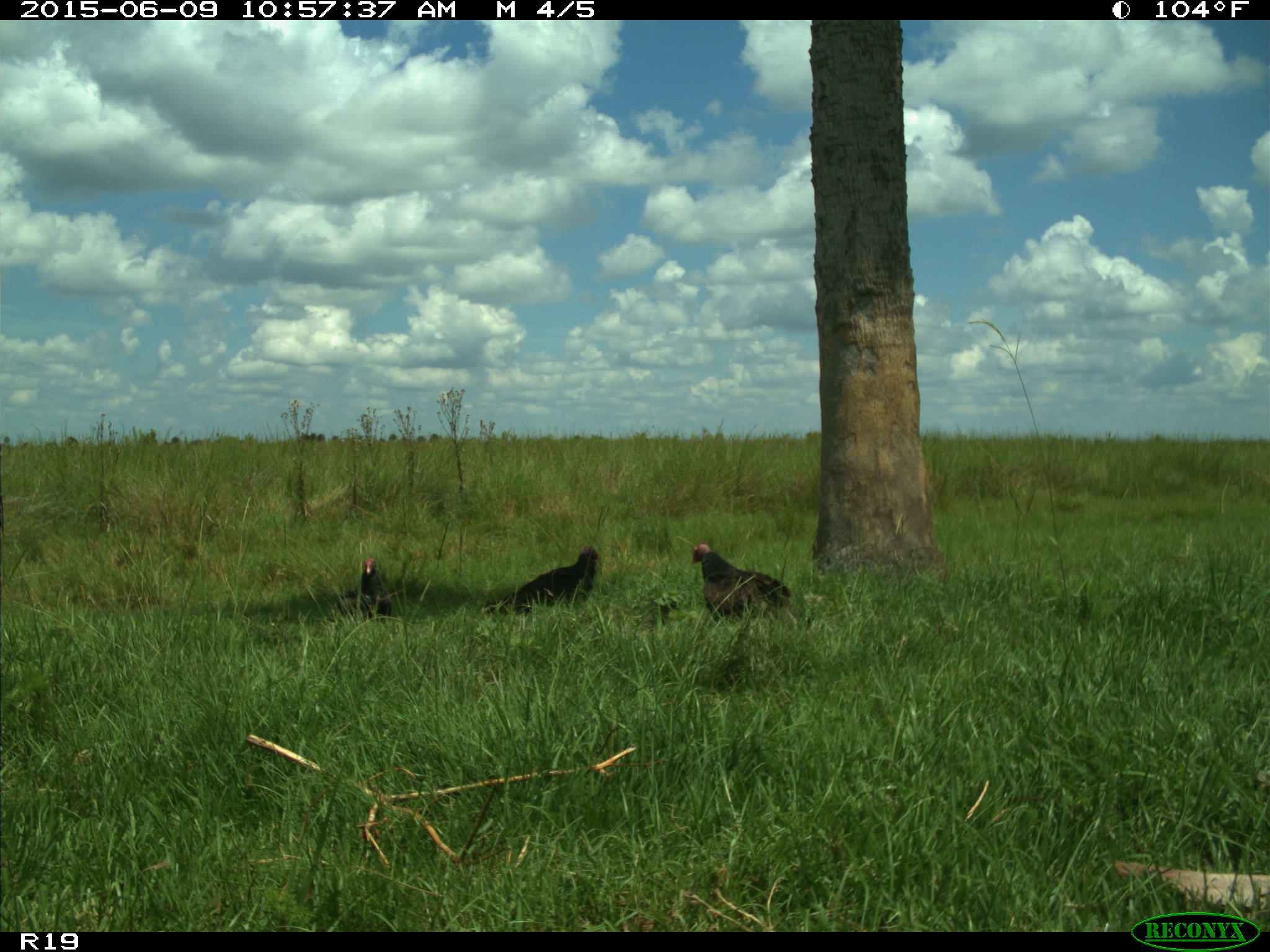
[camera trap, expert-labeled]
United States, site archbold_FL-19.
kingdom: Animalia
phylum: Chordata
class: Aves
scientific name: Aves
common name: birds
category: unidentified bird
Unidentified bird (birds) (Aves).